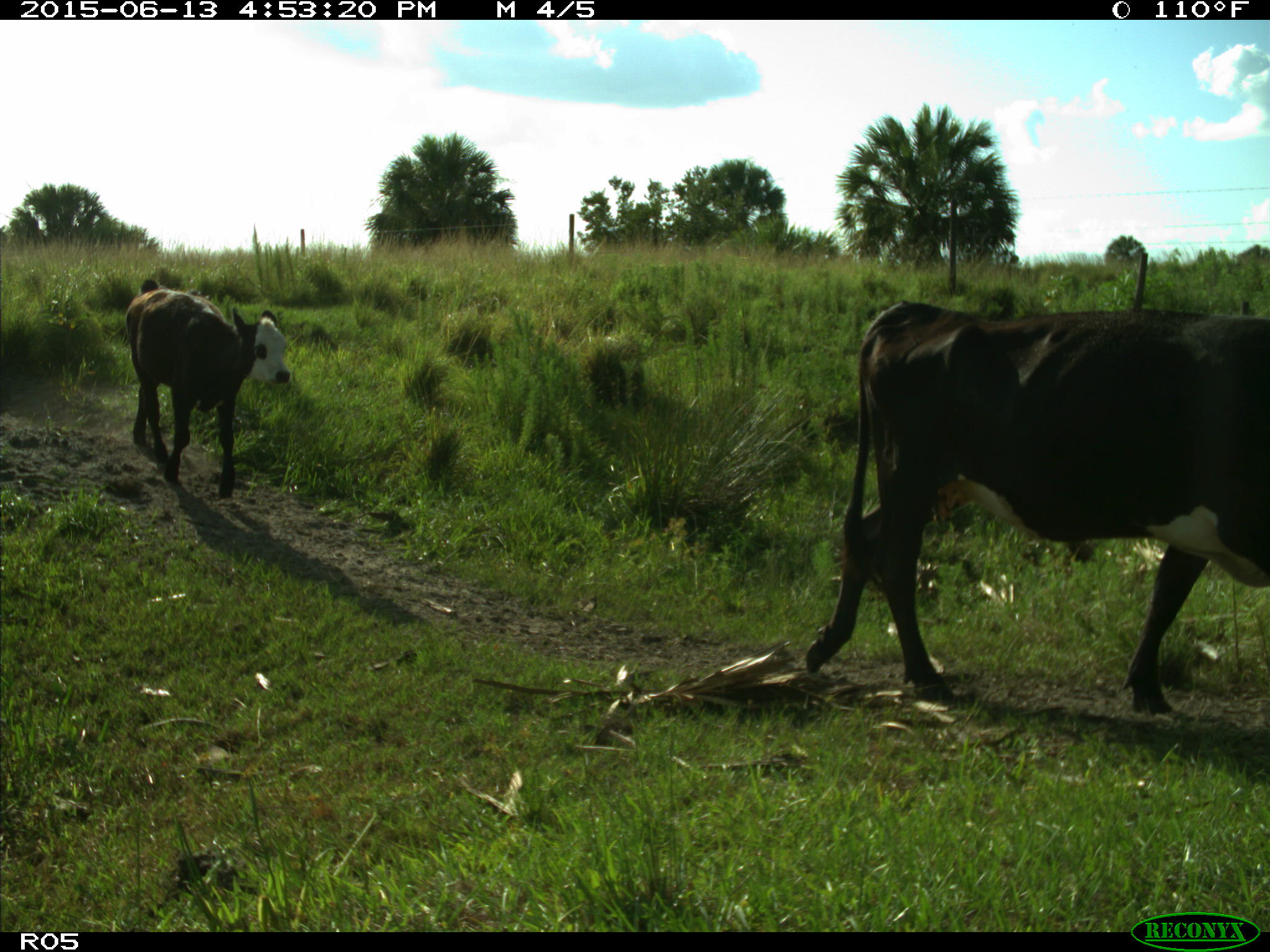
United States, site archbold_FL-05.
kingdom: Animalia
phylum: Chordata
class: Mammalia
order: Artiodactyla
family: Bovidae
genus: Bos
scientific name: Bos taurus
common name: domestic cow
Bos taurus (domestic cow).